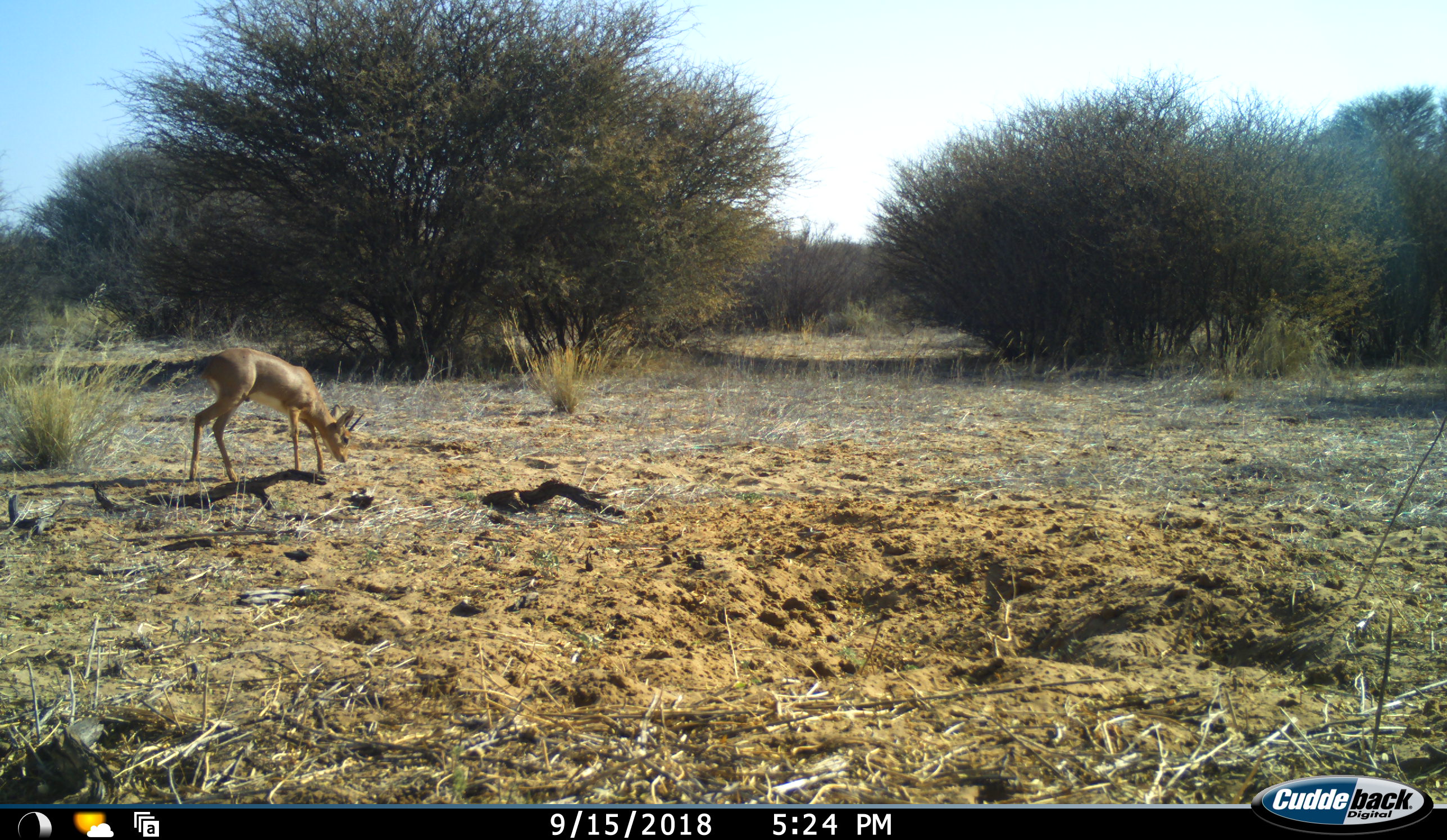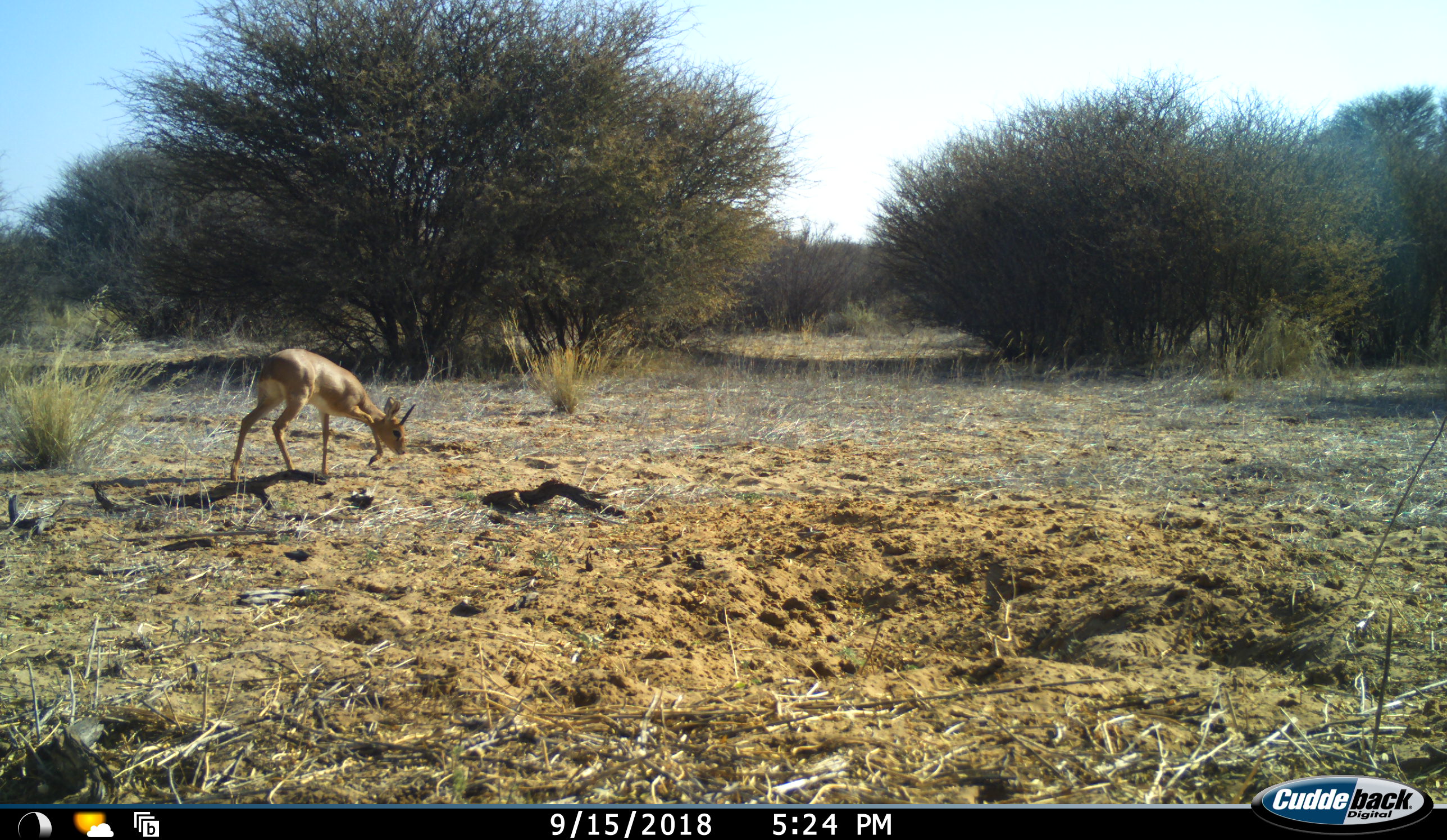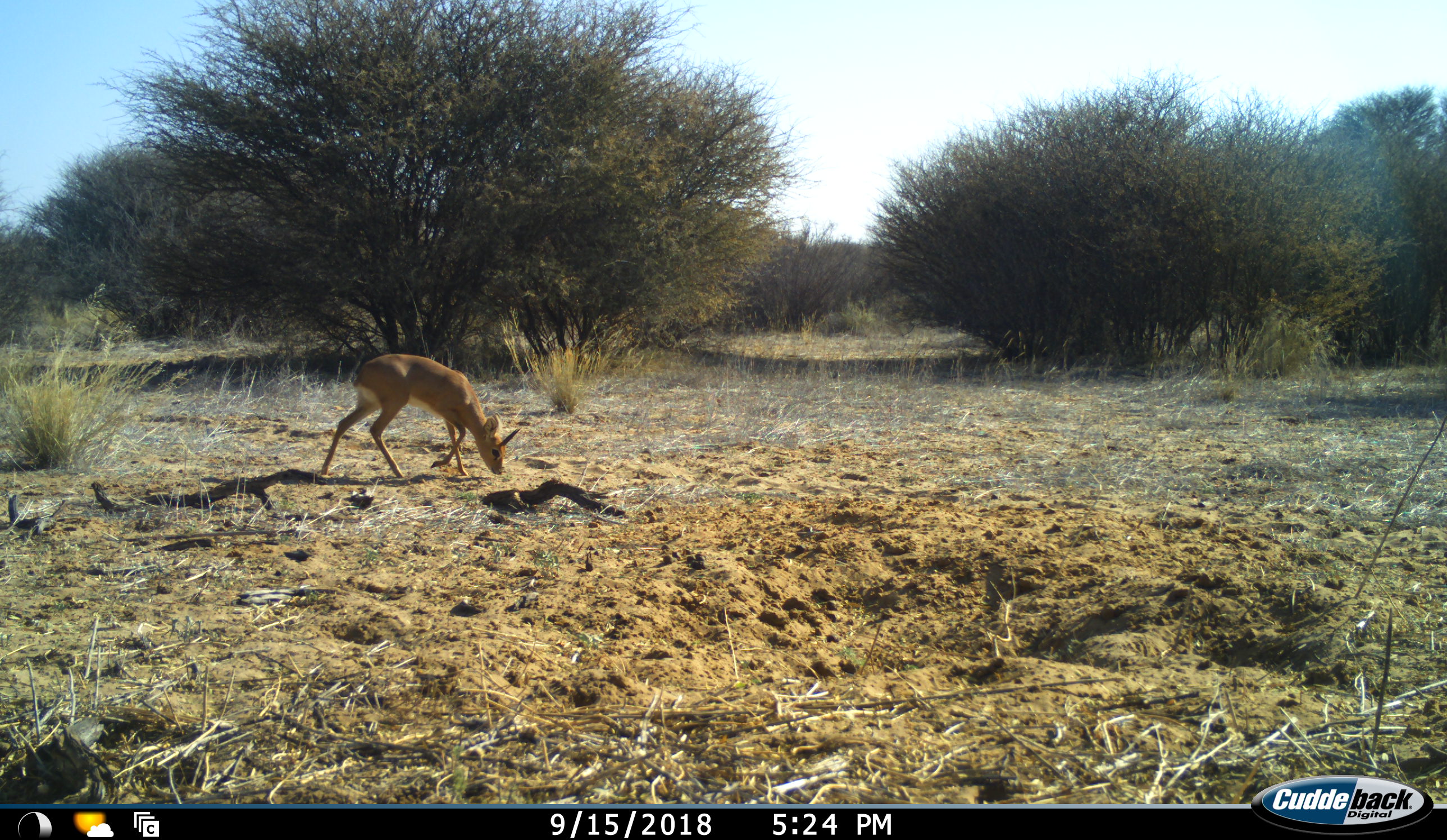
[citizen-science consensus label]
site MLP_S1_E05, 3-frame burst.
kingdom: Animalia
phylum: Chordata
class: Mammalia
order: Artiodactyla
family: Bovidae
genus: Raphicerus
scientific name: Raphicerus campestris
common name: steenbok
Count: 1.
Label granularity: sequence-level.